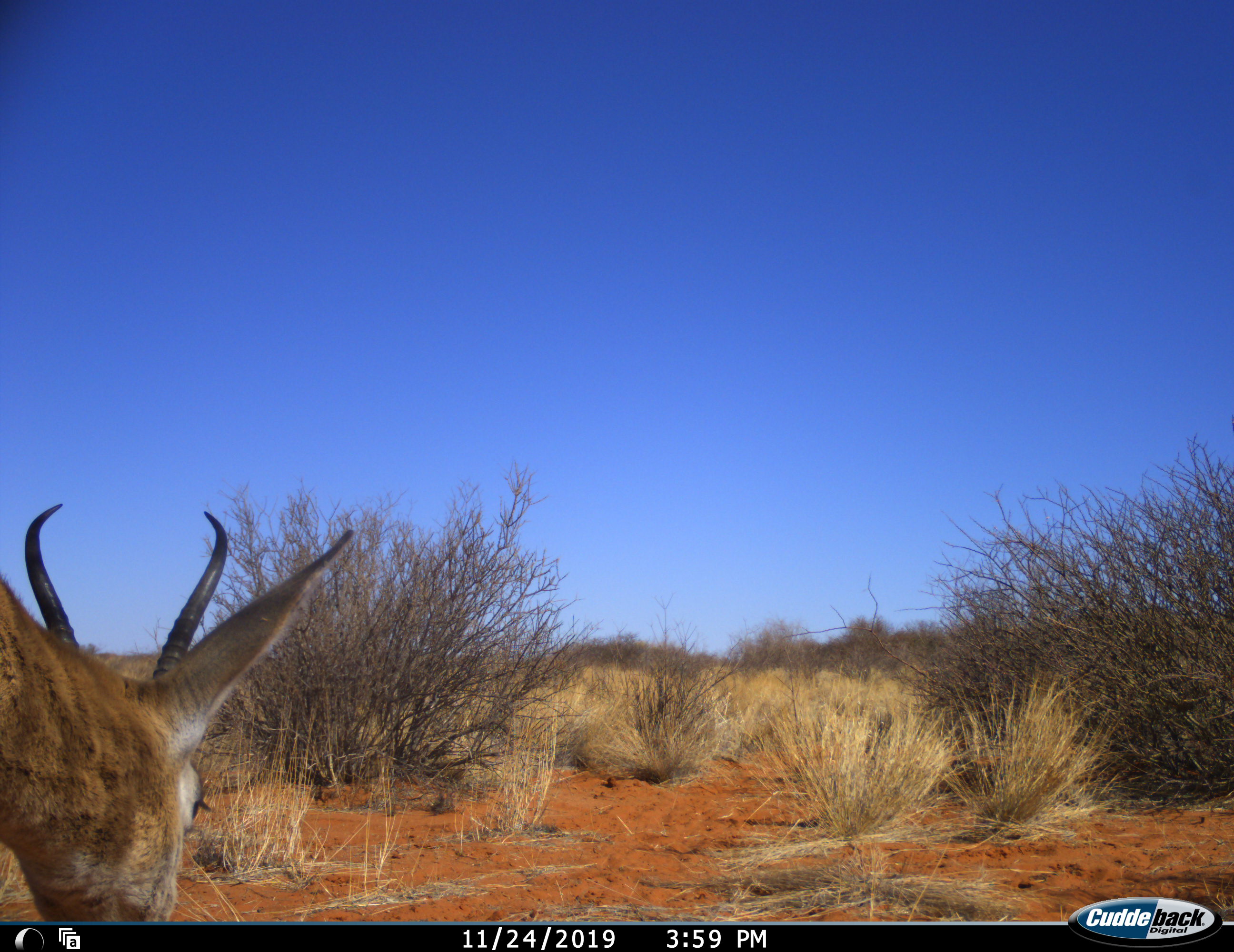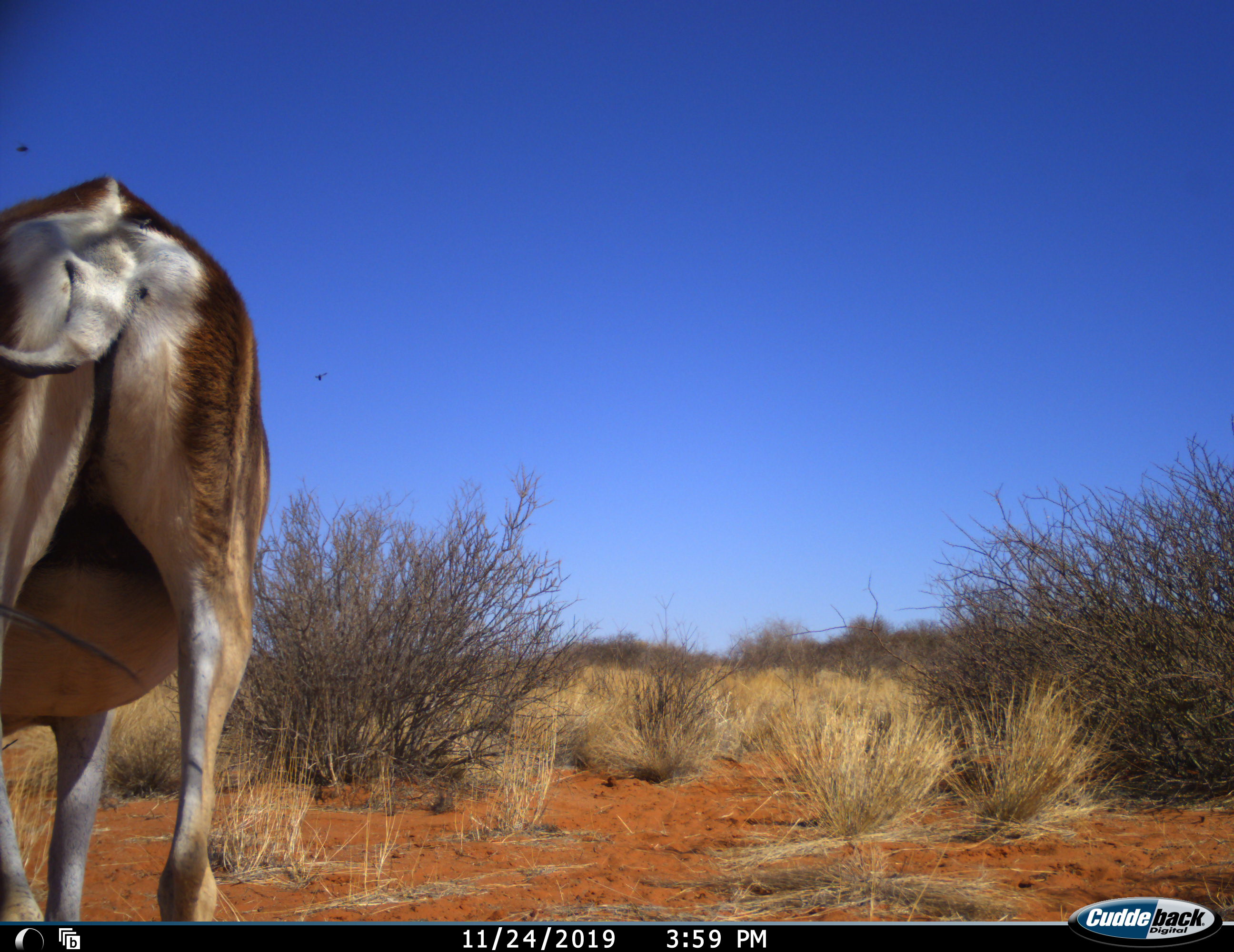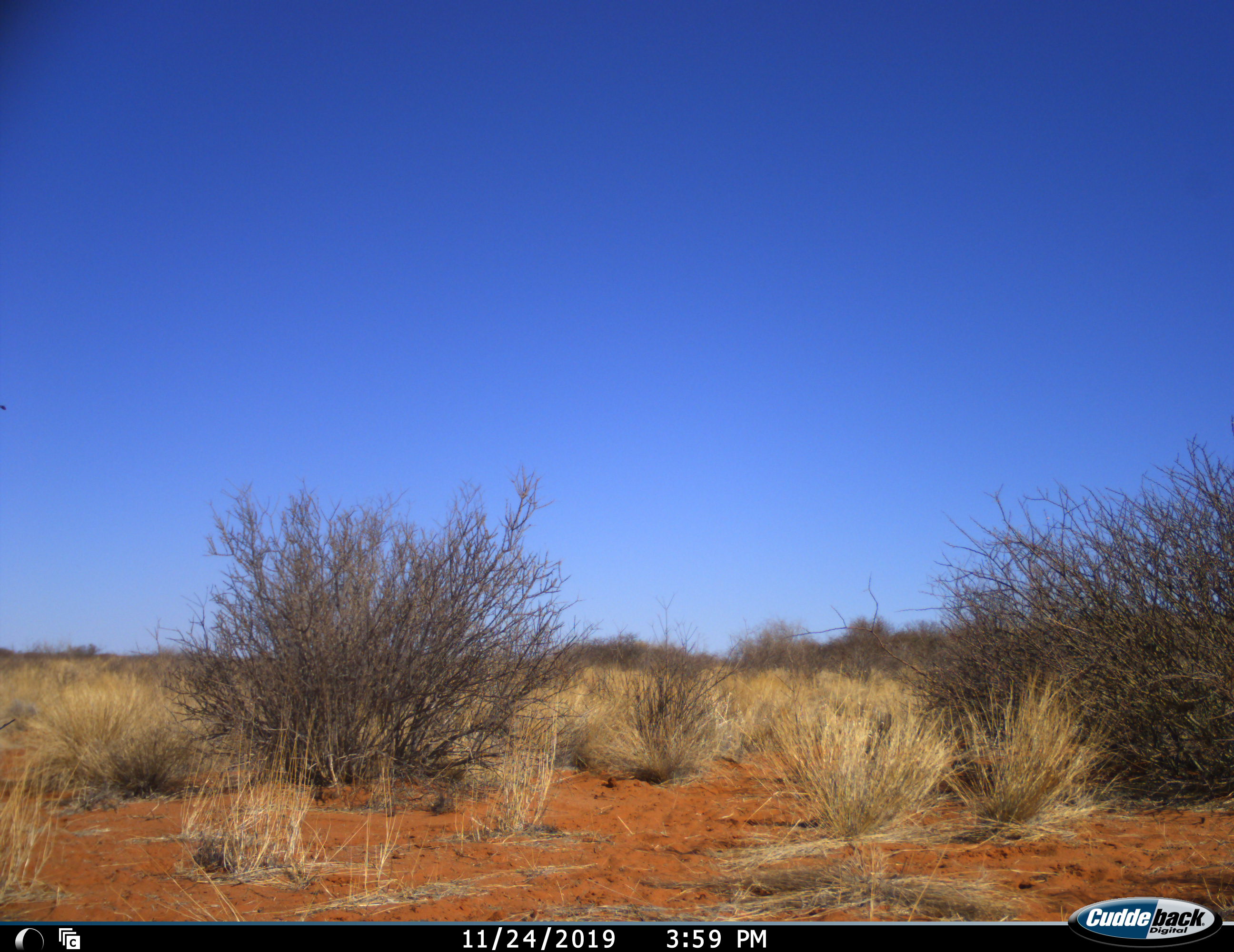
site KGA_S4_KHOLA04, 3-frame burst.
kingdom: Animalia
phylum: Chordata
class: Mammalia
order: Artiodactyla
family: Bovidae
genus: Antidorcas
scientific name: Antidorcas marsupialis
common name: springbok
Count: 1.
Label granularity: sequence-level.